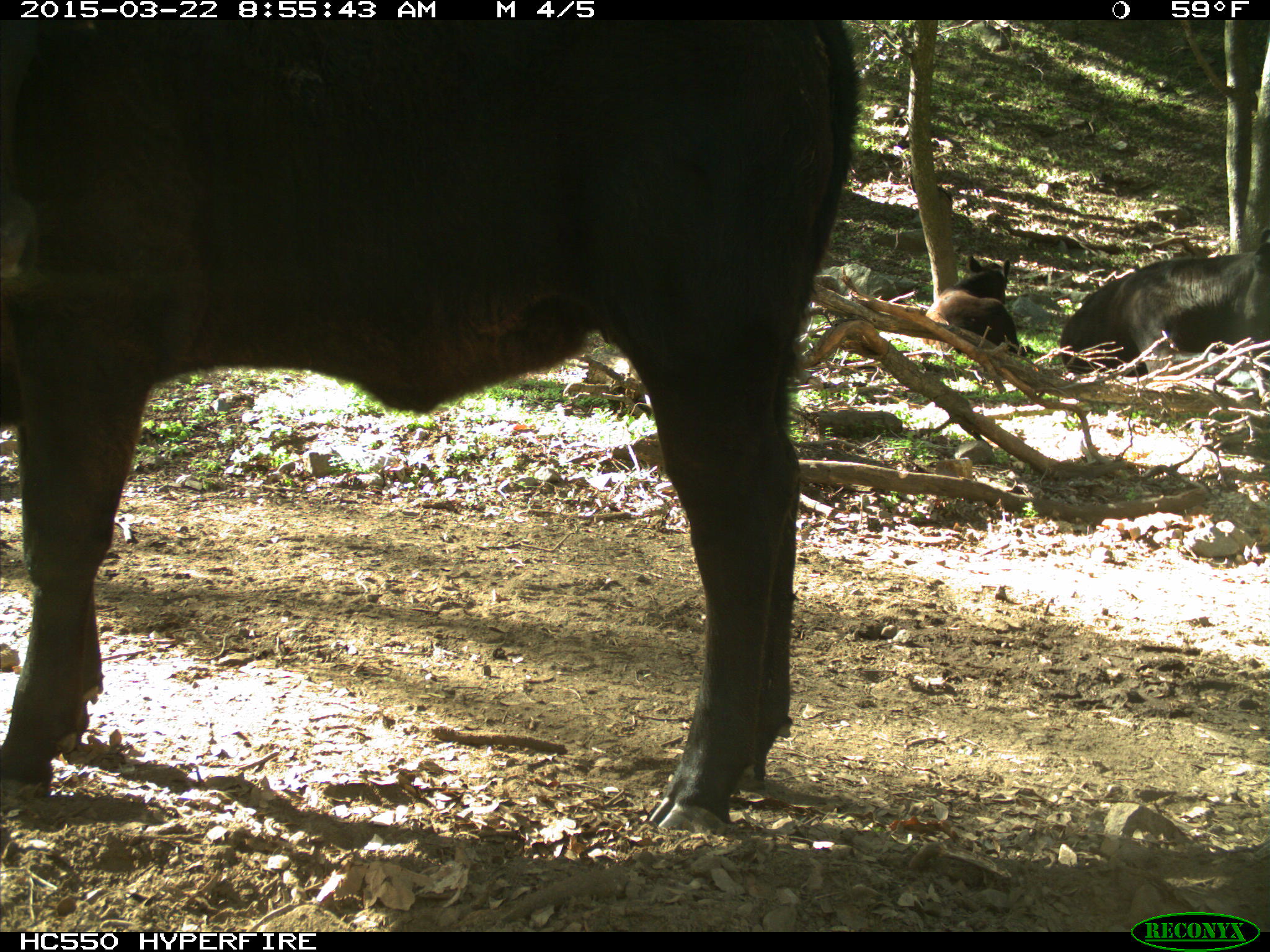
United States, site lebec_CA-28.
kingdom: Animalia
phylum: Chordata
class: Mammalia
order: Artiodactyla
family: Bovidae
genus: Bos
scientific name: Bos taurus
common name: domestic cow